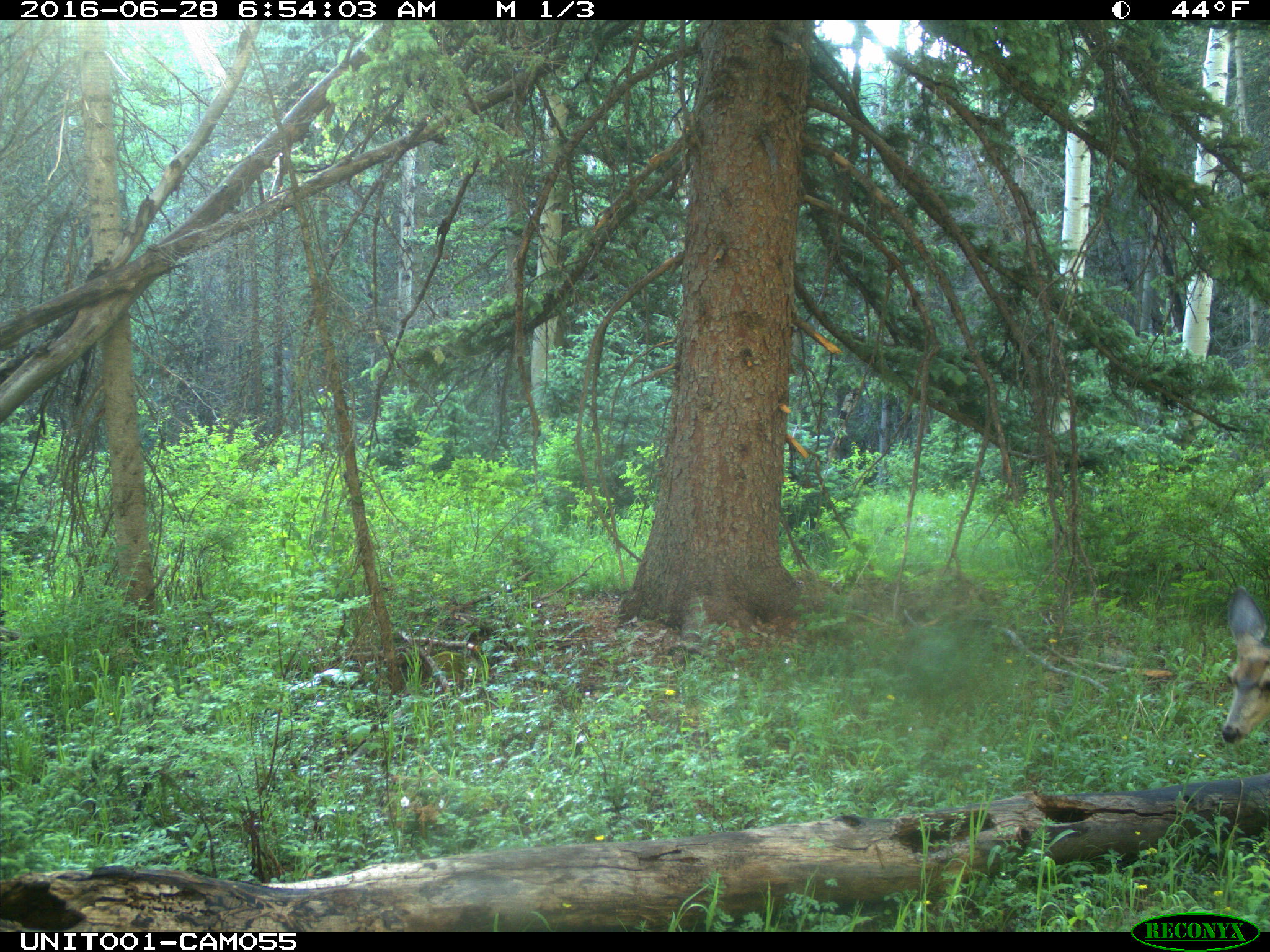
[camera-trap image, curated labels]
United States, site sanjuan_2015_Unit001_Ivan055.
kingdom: Animalia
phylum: Chordata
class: Mammalia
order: Artiodactyla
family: Cervidae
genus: Odocoileus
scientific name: Odocoileus hemionus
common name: mule deer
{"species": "Odocoileus hemionus (mule deer)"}